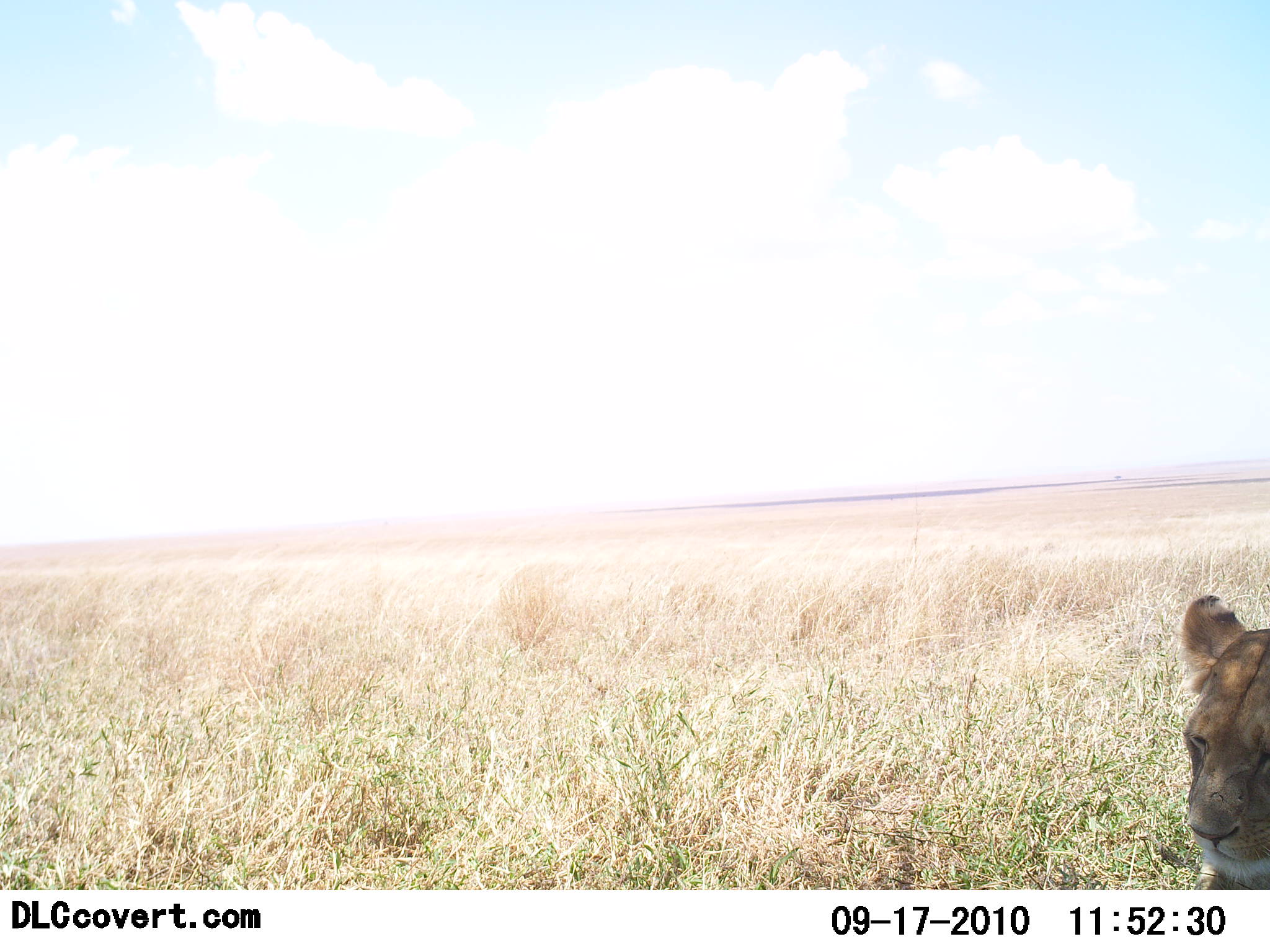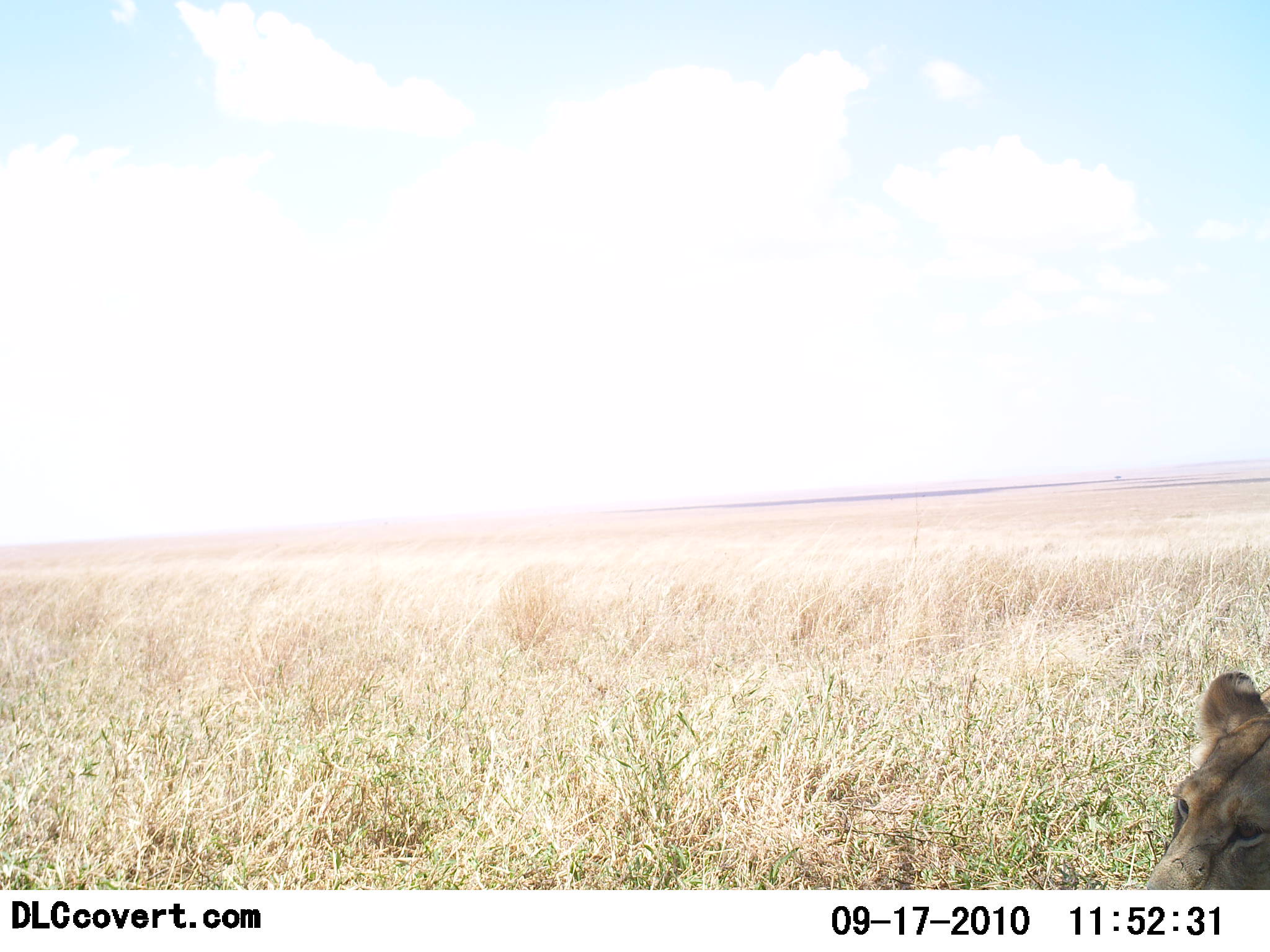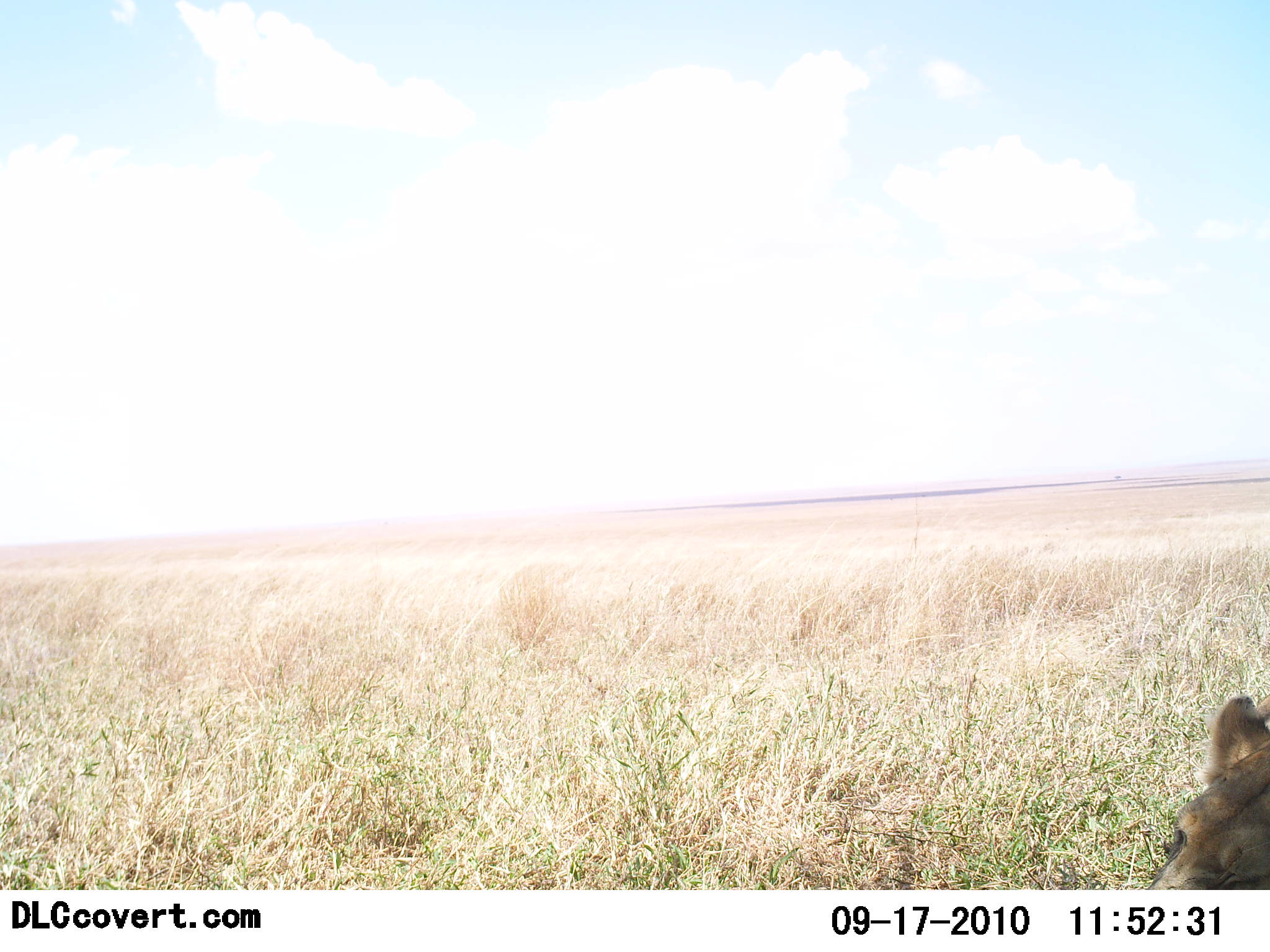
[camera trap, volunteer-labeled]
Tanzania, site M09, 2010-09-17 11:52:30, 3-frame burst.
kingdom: Animalia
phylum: Chordata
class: Mammalia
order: Carnivora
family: Felidae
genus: Panthera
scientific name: Panthera leo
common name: lion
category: lionfemale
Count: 1.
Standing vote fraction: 0%.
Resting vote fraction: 84%.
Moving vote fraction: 11%.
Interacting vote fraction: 0%.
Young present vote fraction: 0%.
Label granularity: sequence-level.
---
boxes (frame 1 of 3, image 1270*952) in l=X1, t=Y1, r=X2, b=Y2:
animal: l=1185, t=596, r=1270, b=891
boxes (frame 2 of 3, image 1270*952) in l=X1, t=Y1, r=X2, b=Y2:
animal: l=1144, t=669, r=1270, b=888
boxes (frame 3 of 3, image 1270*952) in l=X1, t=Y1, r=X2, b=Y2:
animal: l=1148, t=691, r=1270, b=891